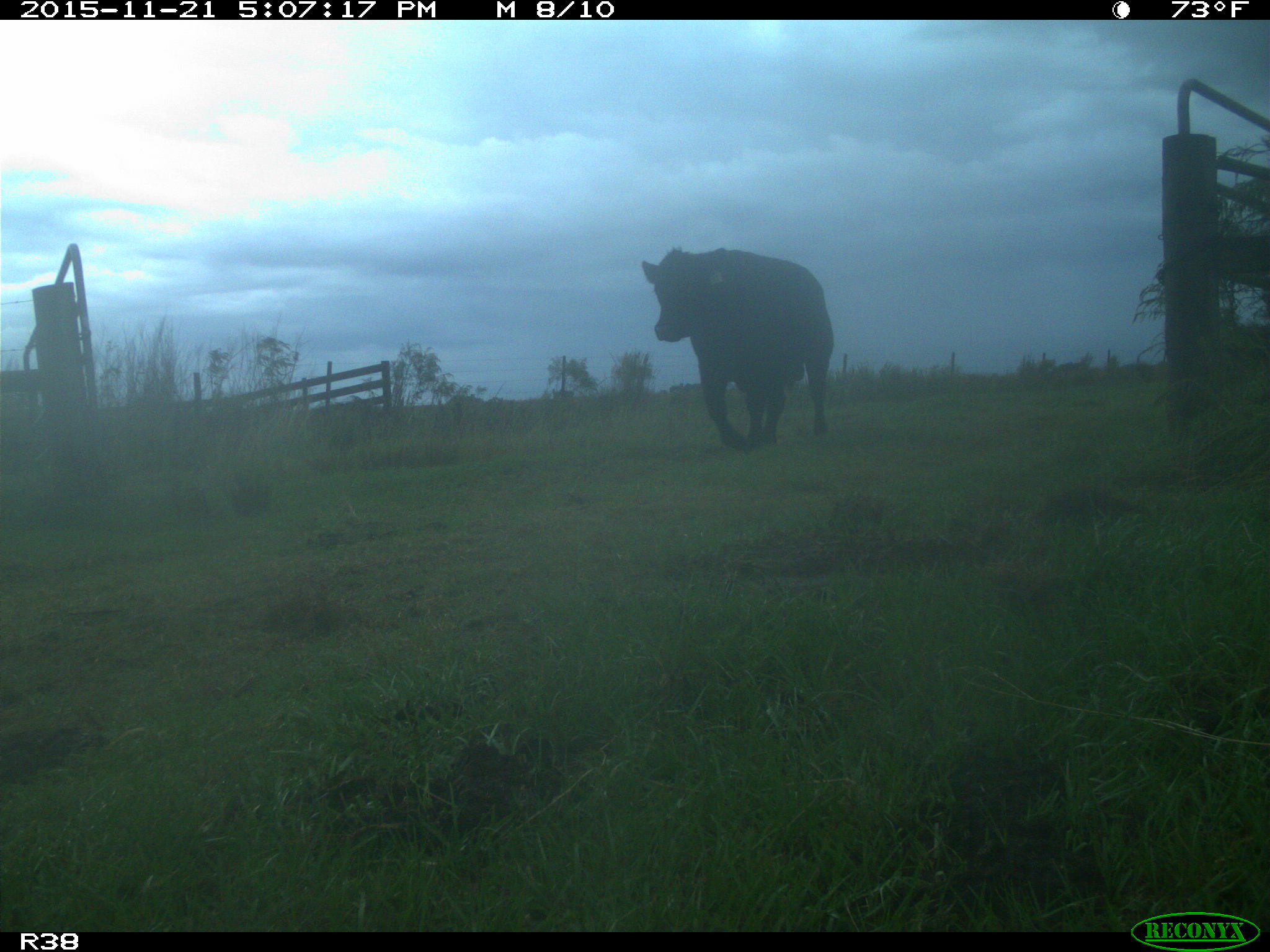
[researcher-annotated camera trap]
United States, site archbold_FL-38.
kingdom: Animalia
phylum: Chordata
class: Mammalia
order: Artiodactyla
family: Bovidae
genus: Bos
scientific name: Bos taurus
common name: domestic cow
Bos taurus (domestic cow).